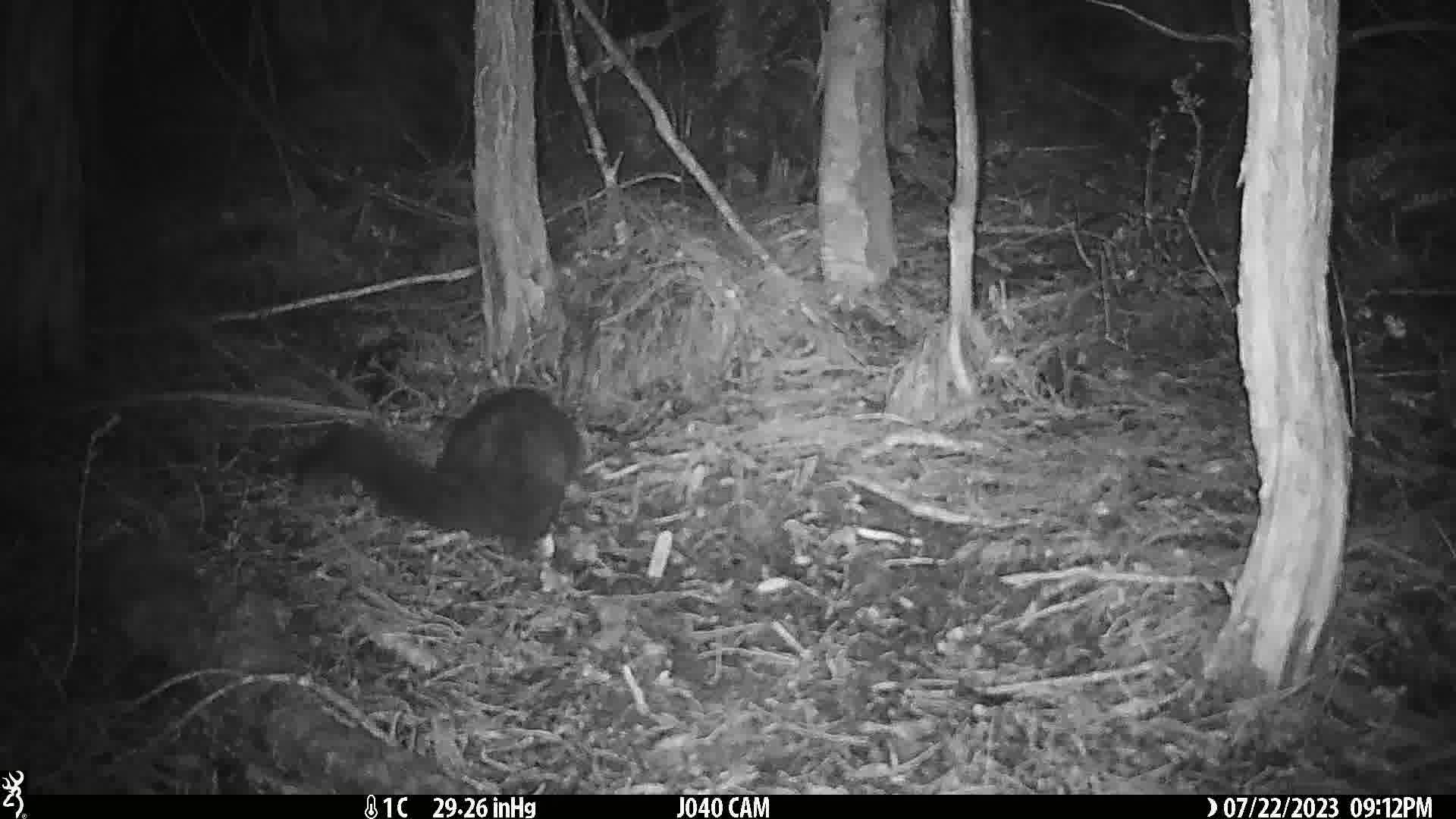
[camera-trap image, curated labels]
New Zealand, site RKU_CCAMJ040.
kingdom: Animalia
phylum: Chordata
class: Mammalia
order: Diprotodontia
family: Phalangeridae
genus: Trichosurus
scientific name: Trichosurus vulpecula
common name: common brushtail possum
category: possum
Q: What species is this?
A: Possum (common brushtail possum) (Trichosurus vulpecula).